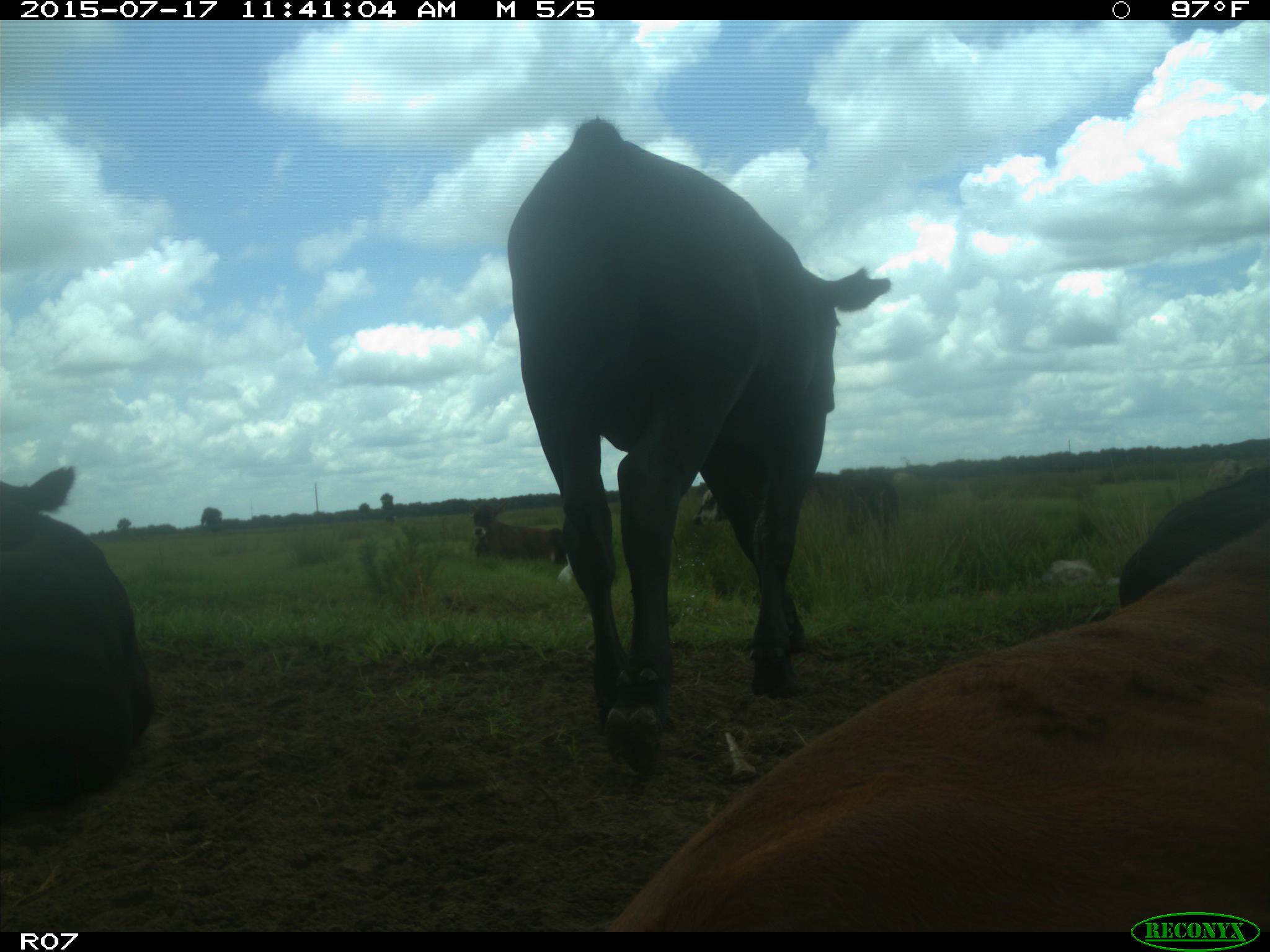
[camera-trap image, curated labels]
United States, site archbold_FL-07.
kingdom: Animalia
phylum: Chordata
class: Mammalia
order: Artiodactyla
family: Bovidae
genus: Bos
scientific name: Bos taurus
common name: domestic cow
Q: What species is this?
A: Bos taurus (domestic cow).